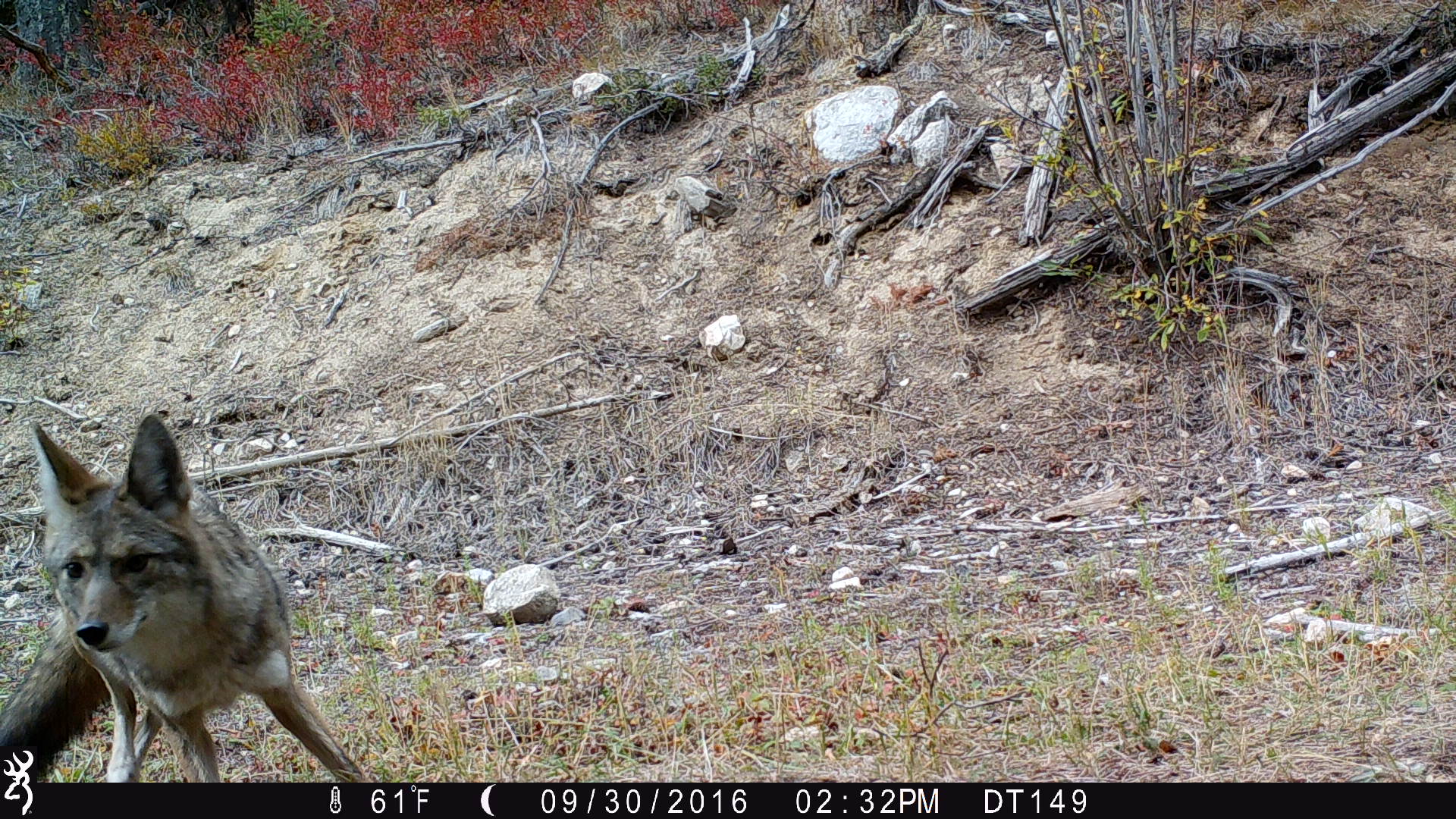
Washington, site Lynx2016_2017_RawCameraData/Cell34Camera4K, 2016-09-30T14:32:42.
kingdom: Animalia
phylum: Chordata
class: Mammalia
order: Carnivora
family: Canidae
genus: Canis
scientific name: Canis latrans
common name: coyote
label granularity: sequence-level